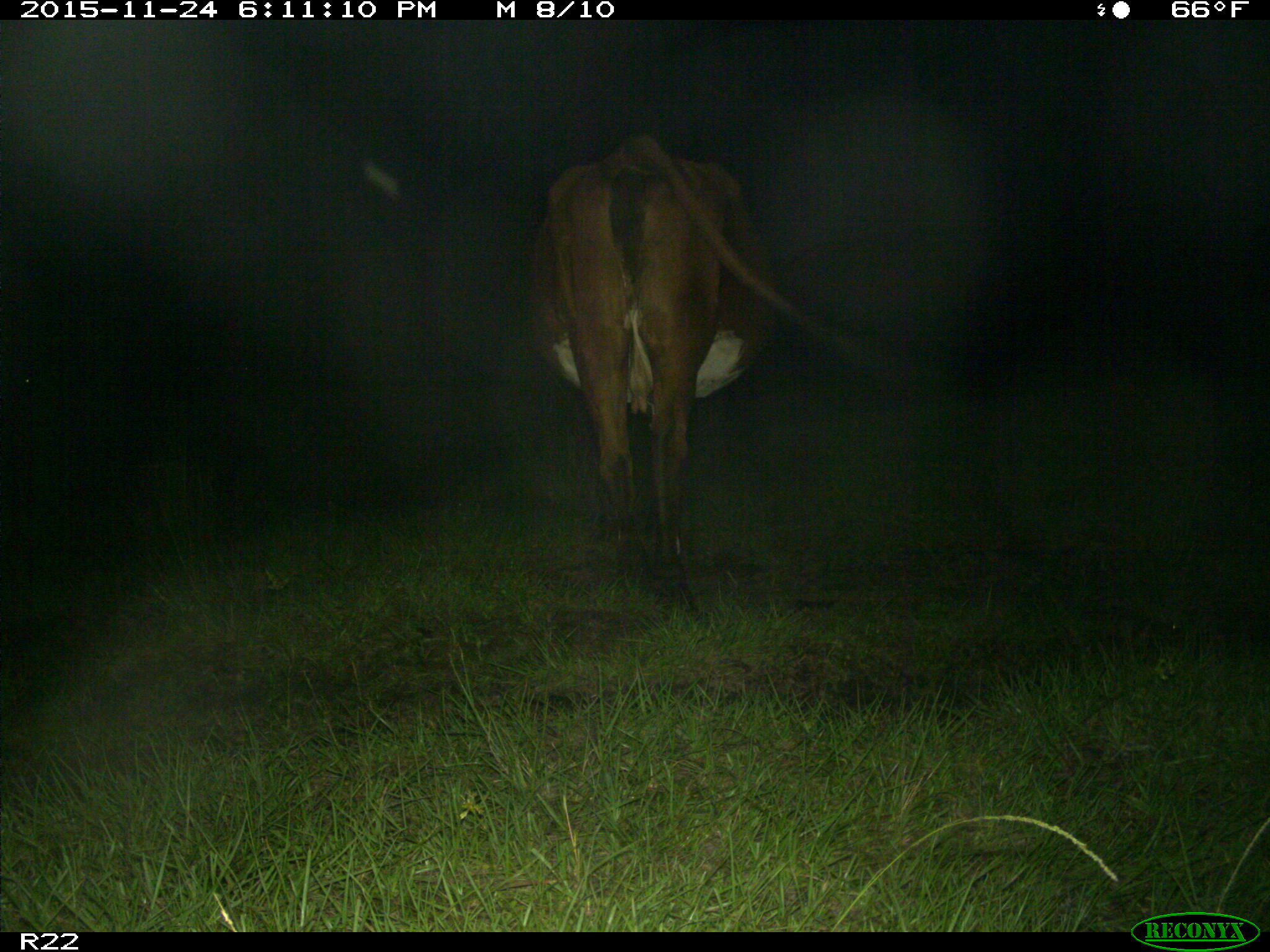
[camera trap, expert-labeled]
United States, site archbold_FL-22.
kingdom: Animalia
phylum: Chordata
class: Mammalia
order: Artiodactyla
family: Bovidae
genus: Bos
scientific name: Bos taurus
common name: domestic cow